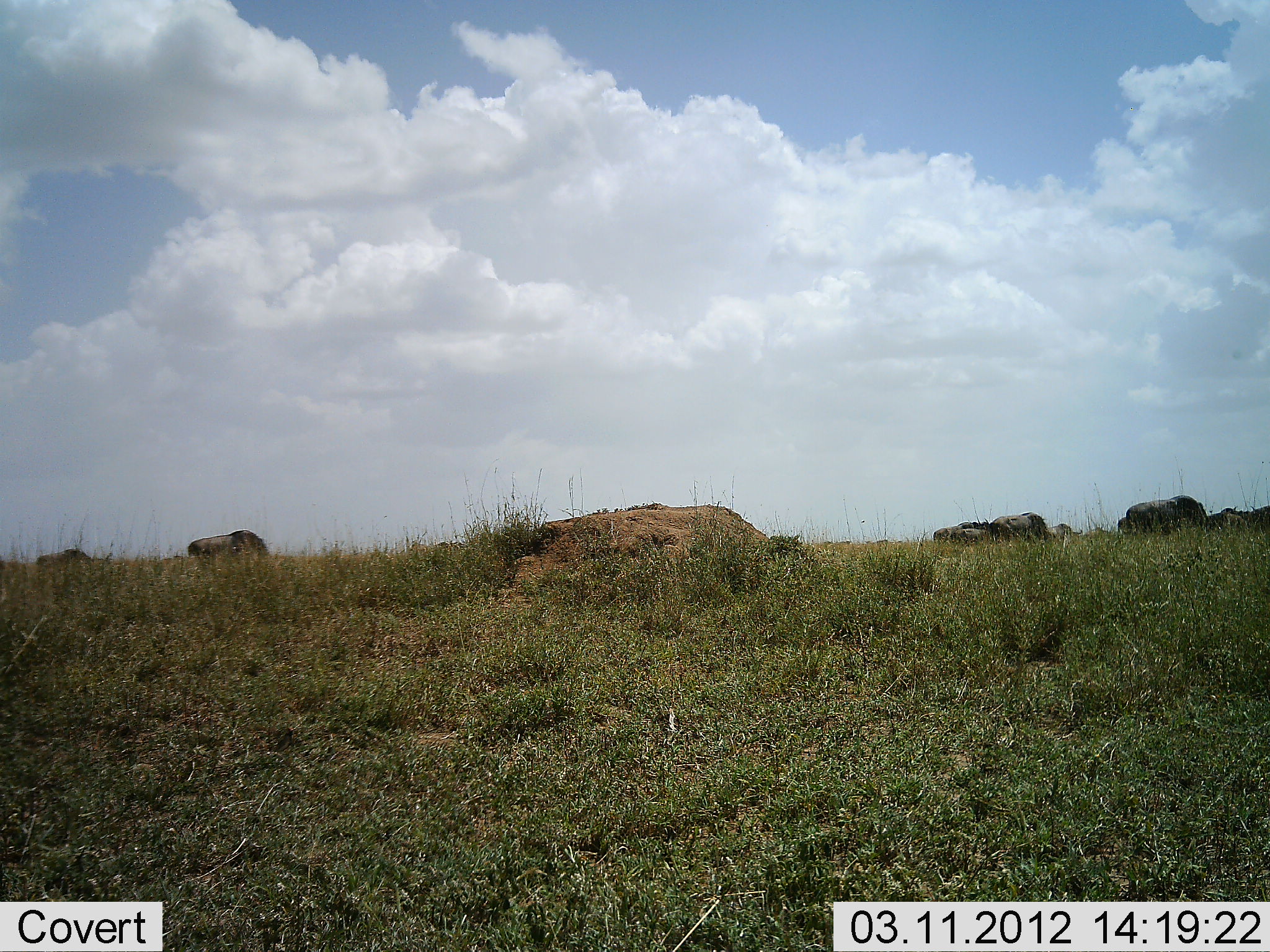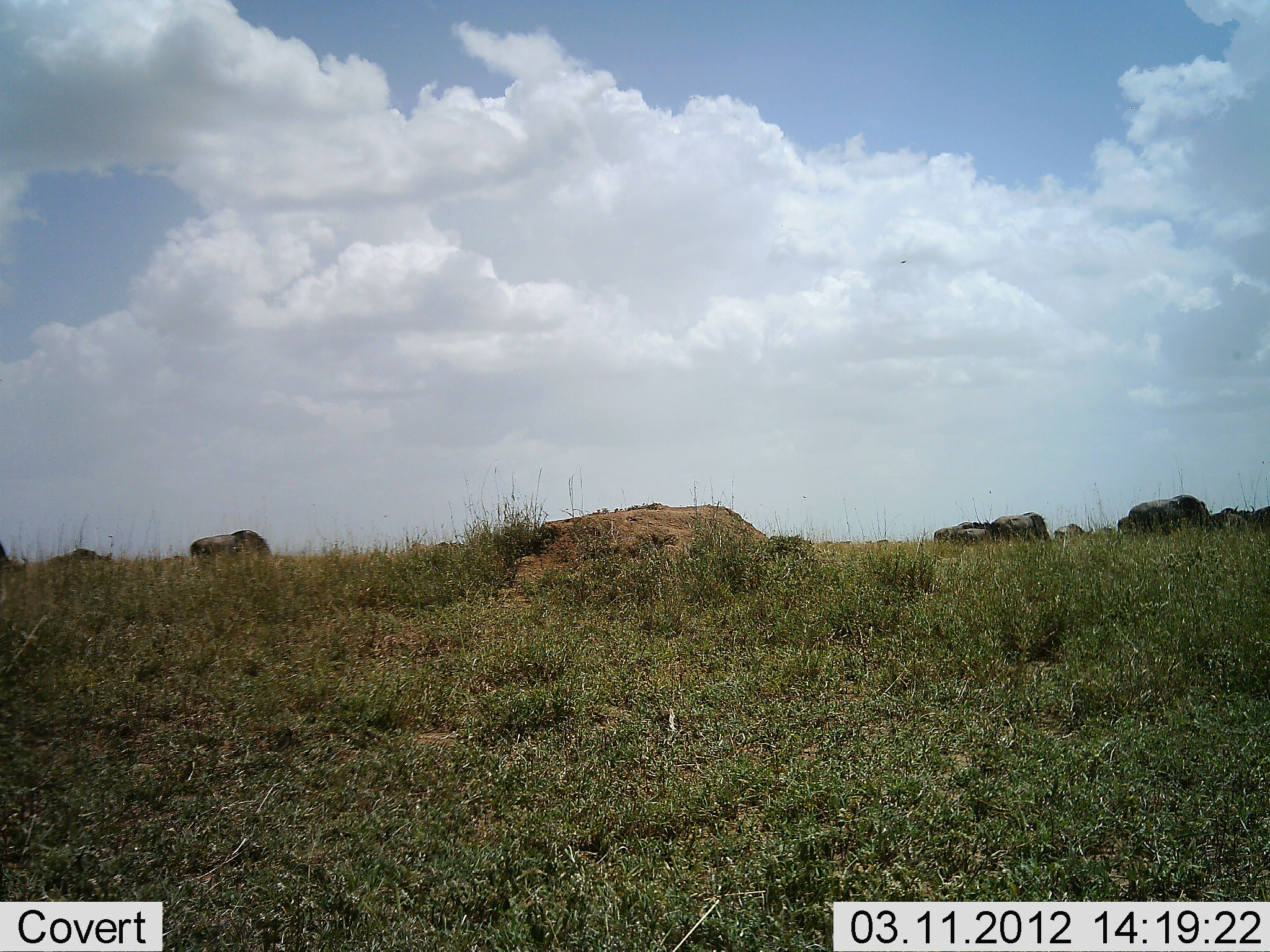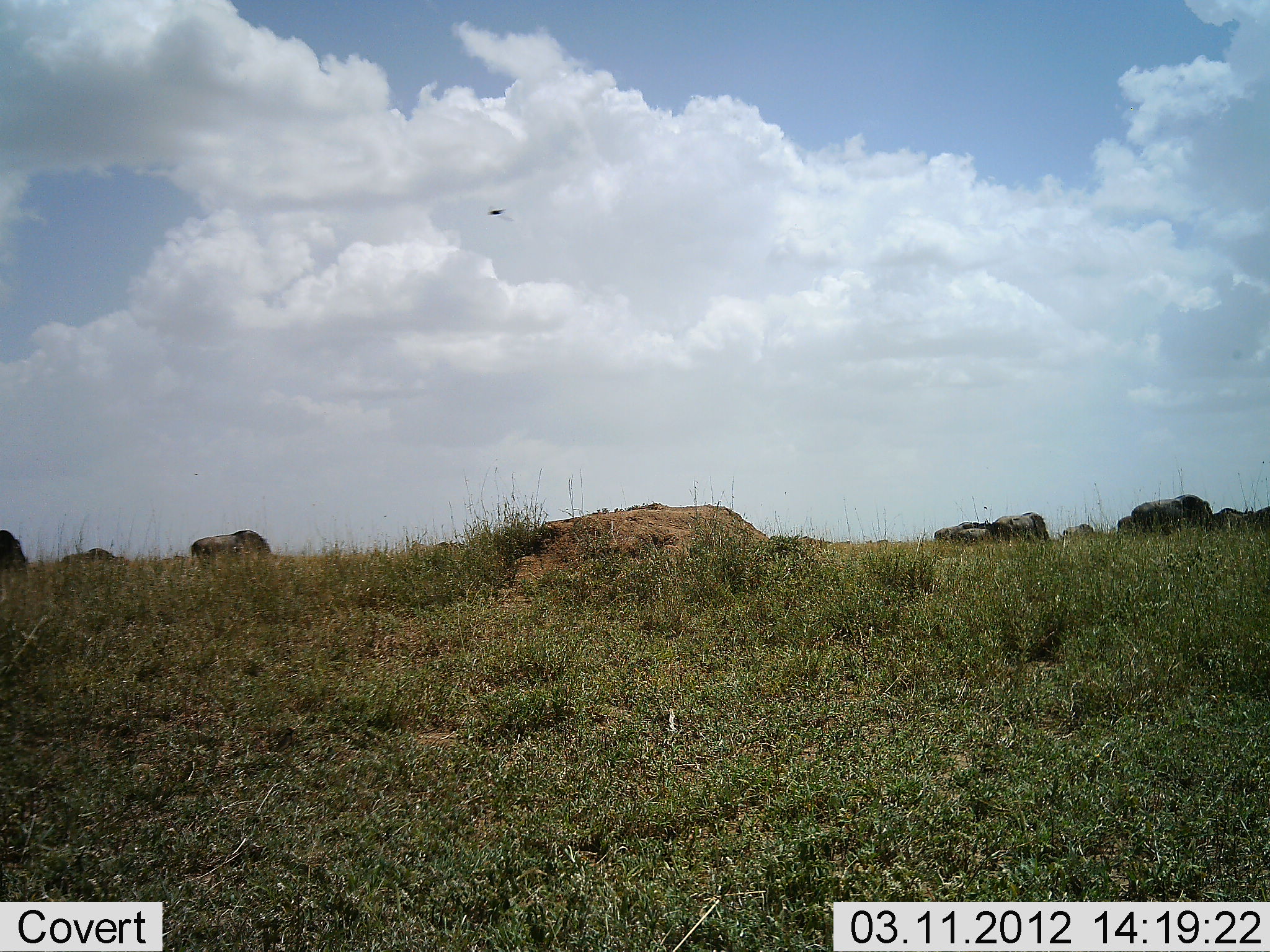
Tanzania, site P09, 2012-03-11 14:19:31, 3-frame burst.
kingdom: Animalia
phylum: Chordata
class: Mammalia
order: Artiodactyla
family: Bovidae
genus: Connochaetes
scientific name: Connochaetes taurinus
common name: blue wildebeest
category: wildebeest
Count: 11-50.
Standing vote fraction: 18%.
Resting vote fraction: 0%.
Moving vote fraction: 76%.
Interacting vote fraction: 0%.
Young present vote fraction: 0%.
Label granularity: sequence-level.